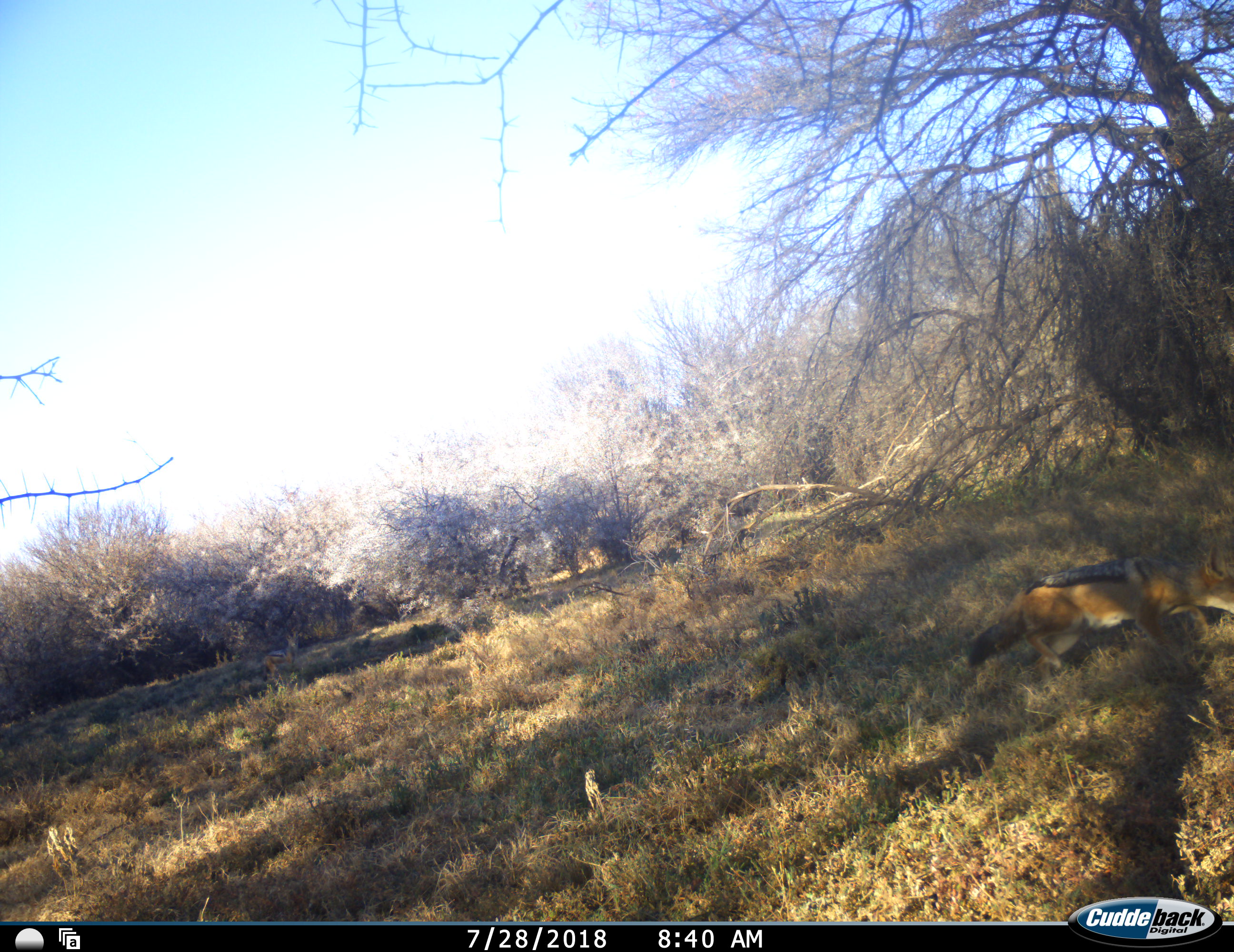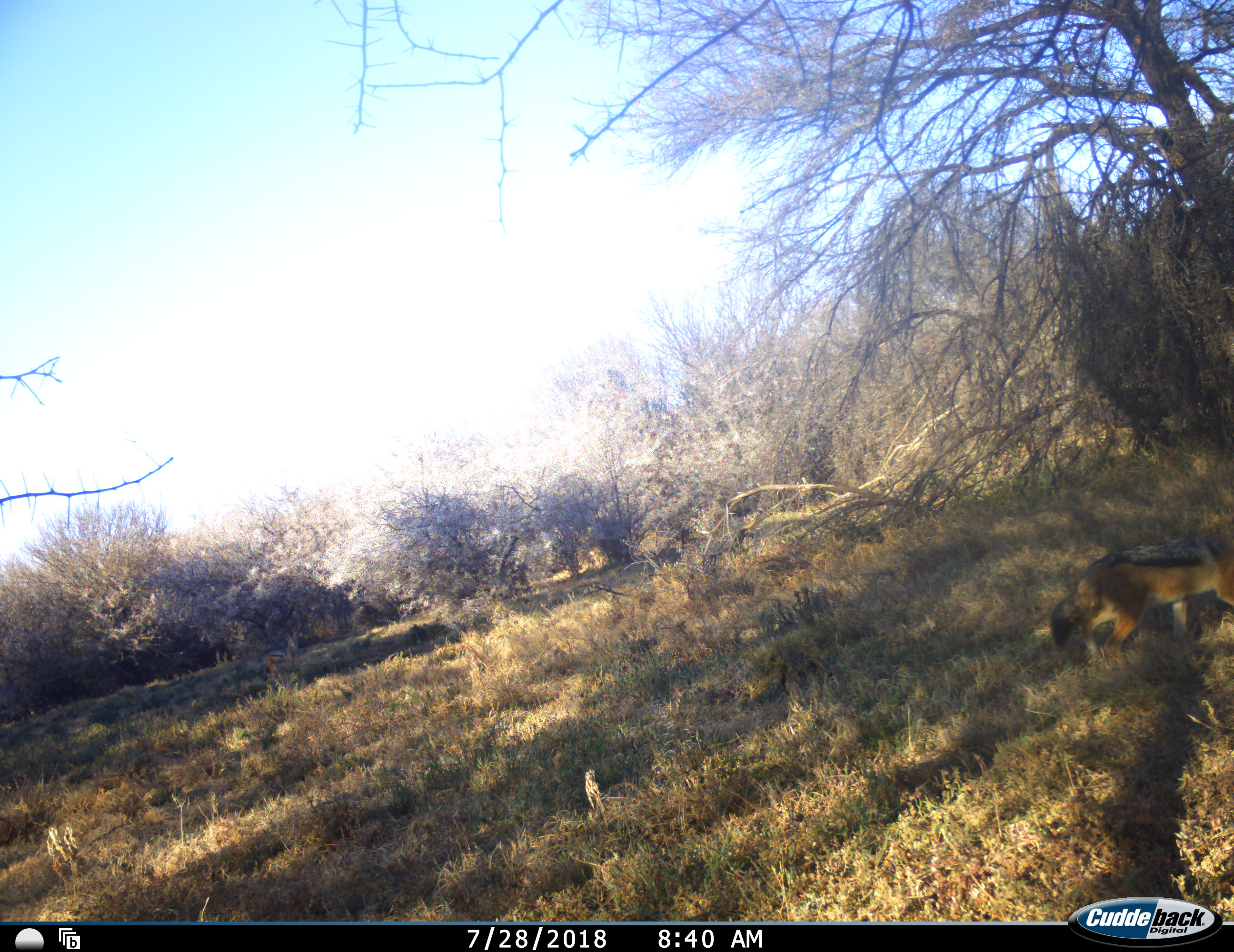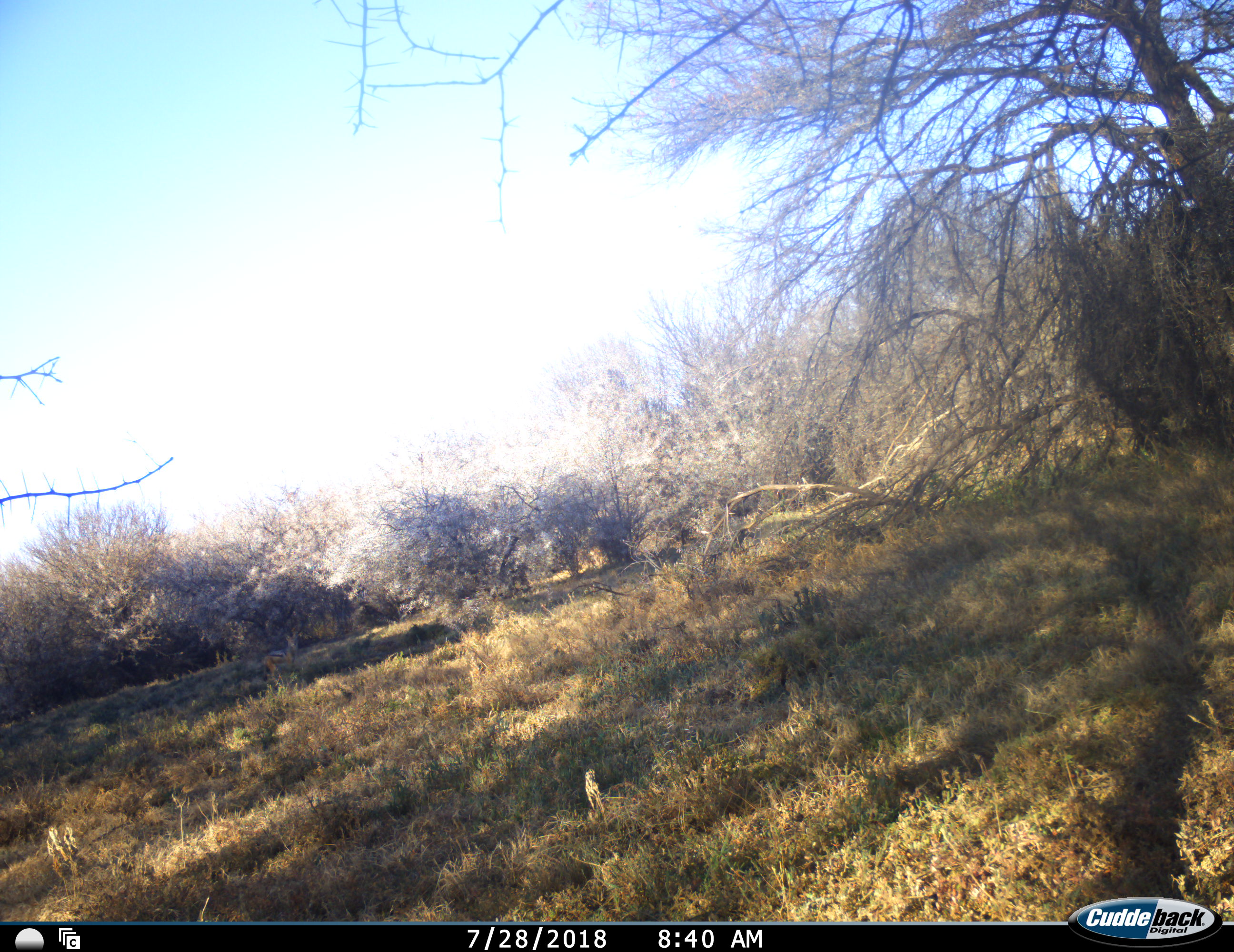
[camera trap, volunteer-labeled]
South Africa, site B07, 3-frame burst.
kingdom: Animalia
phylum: Chordata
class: Mammalia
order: Carnivora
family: Canidae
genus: Lupulella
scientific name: Lupulella mesomelas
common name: black-backed jackal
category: jackalblackbacked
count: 1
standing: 12%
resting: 0%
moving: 100%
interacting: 0%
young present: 0%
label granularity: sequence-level